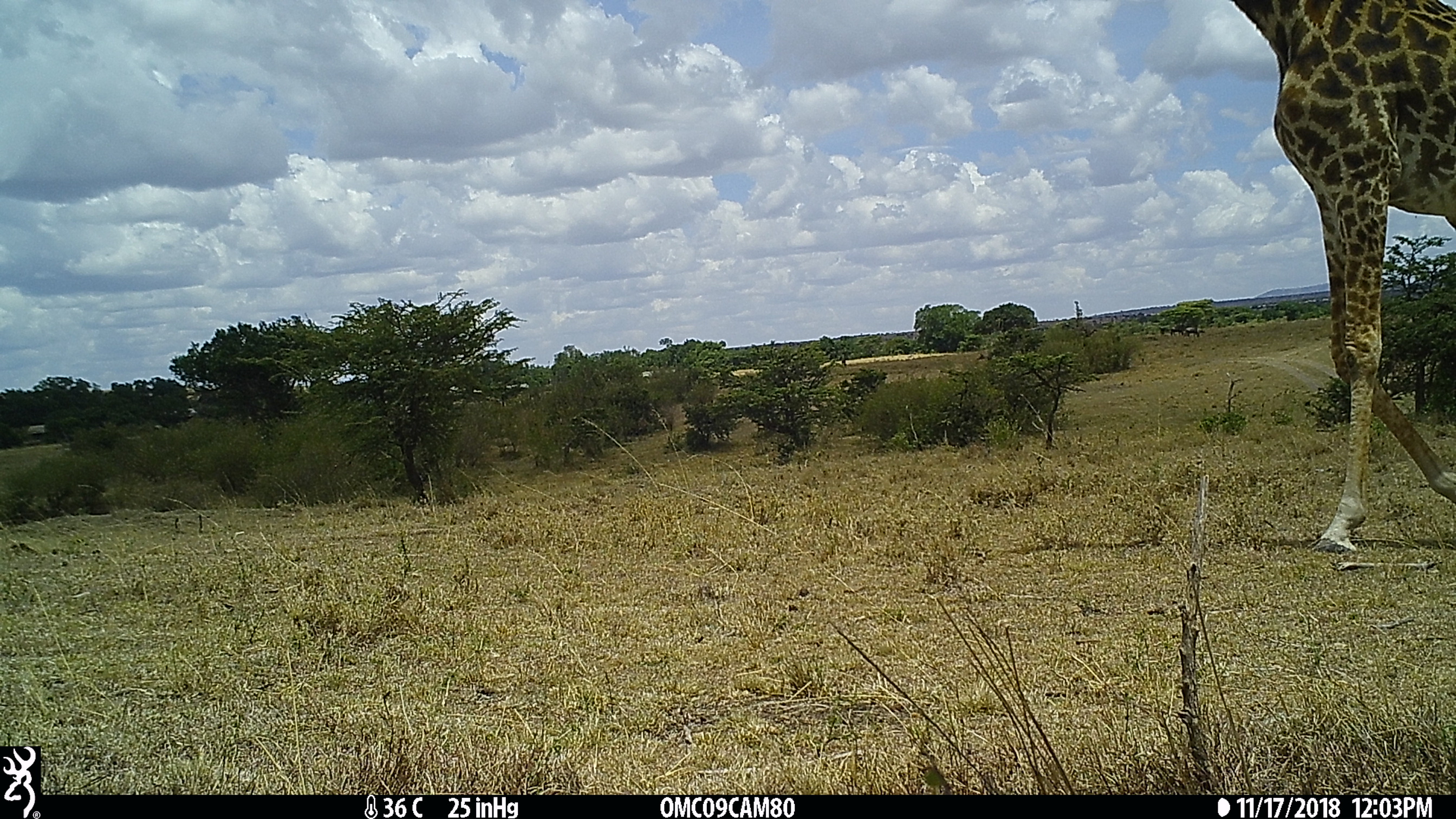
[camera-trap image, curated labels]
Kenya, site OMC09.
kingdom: Animalia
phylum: Chordata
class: Mammalia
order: Artiodactyla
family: Giraffidae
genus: Giraffa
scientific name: Giraffa camelopardalis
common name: northern giraffe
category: giraffe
Giraffe (northern giraffe) (Giraffa camelopardalis).